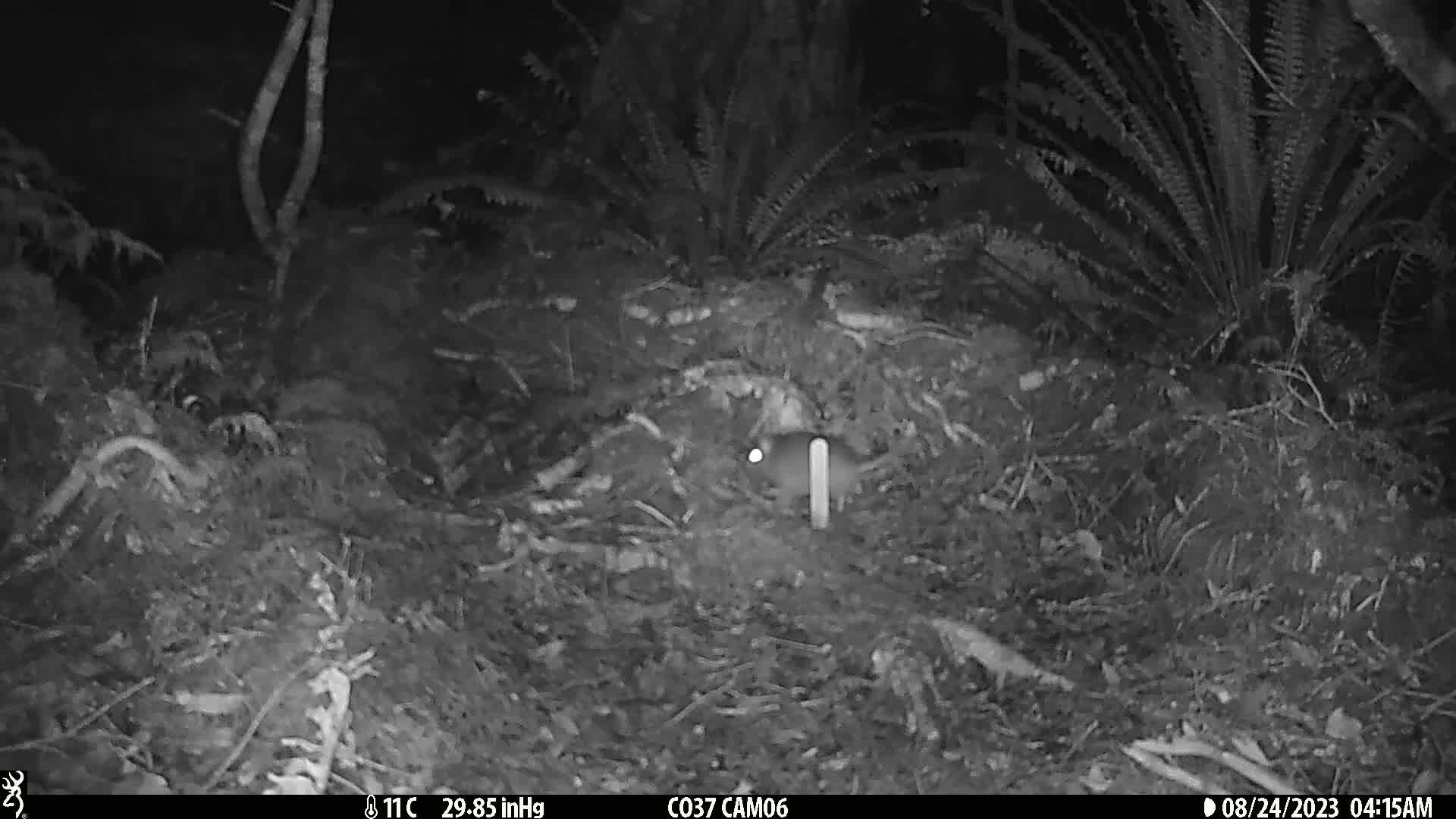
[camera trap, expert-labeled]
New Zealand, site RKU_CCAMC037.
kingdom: Animalia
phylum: Chordata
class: Mammalia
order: Rodentia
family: Muridae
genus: Rattus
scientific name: Rattus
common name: rat